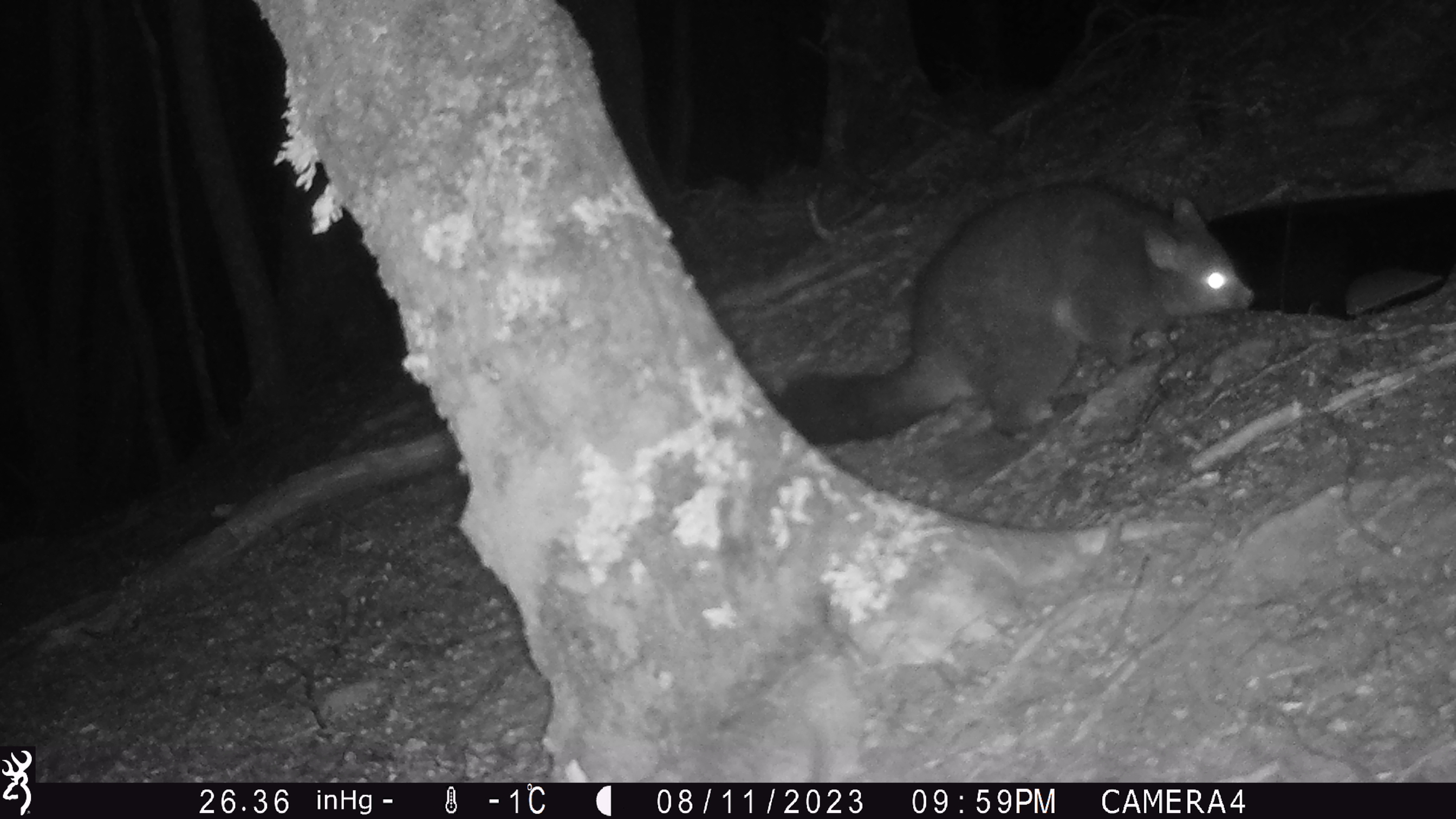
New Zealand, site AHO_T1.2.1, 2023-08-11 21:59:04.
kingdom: Animalia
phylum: Chordata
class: Mammalia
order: Carnivora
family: Mustelidae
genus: Mustela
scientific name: Mustela erminea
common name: stoat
Stoat (Mustela erminea).